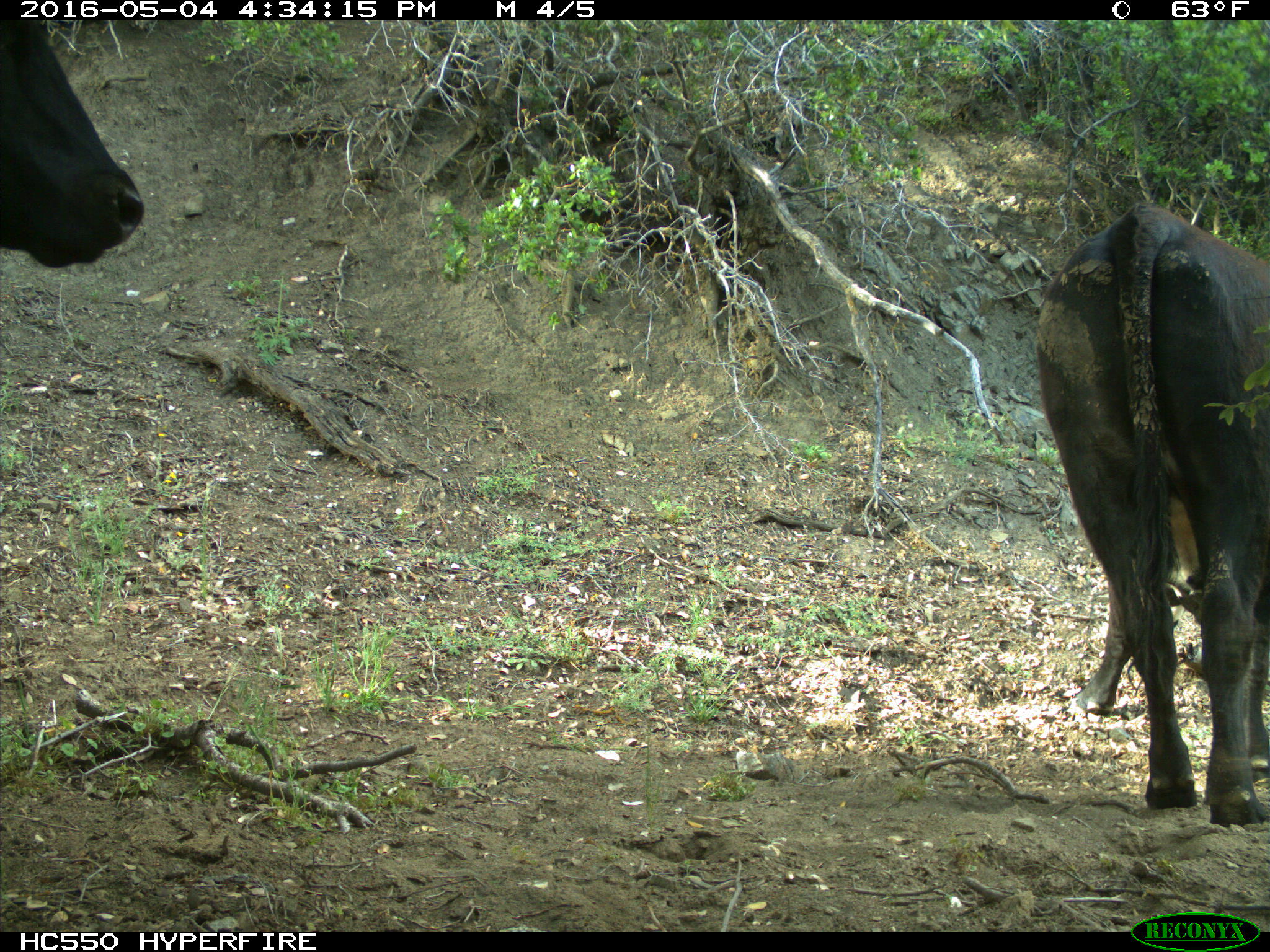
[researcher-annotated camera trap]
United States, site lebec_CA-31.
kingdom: Animalia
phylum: Chordata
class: Mammalia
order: Artiodactyla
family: Bovidae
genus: Bos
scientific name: Bos taurus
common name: domestic cow